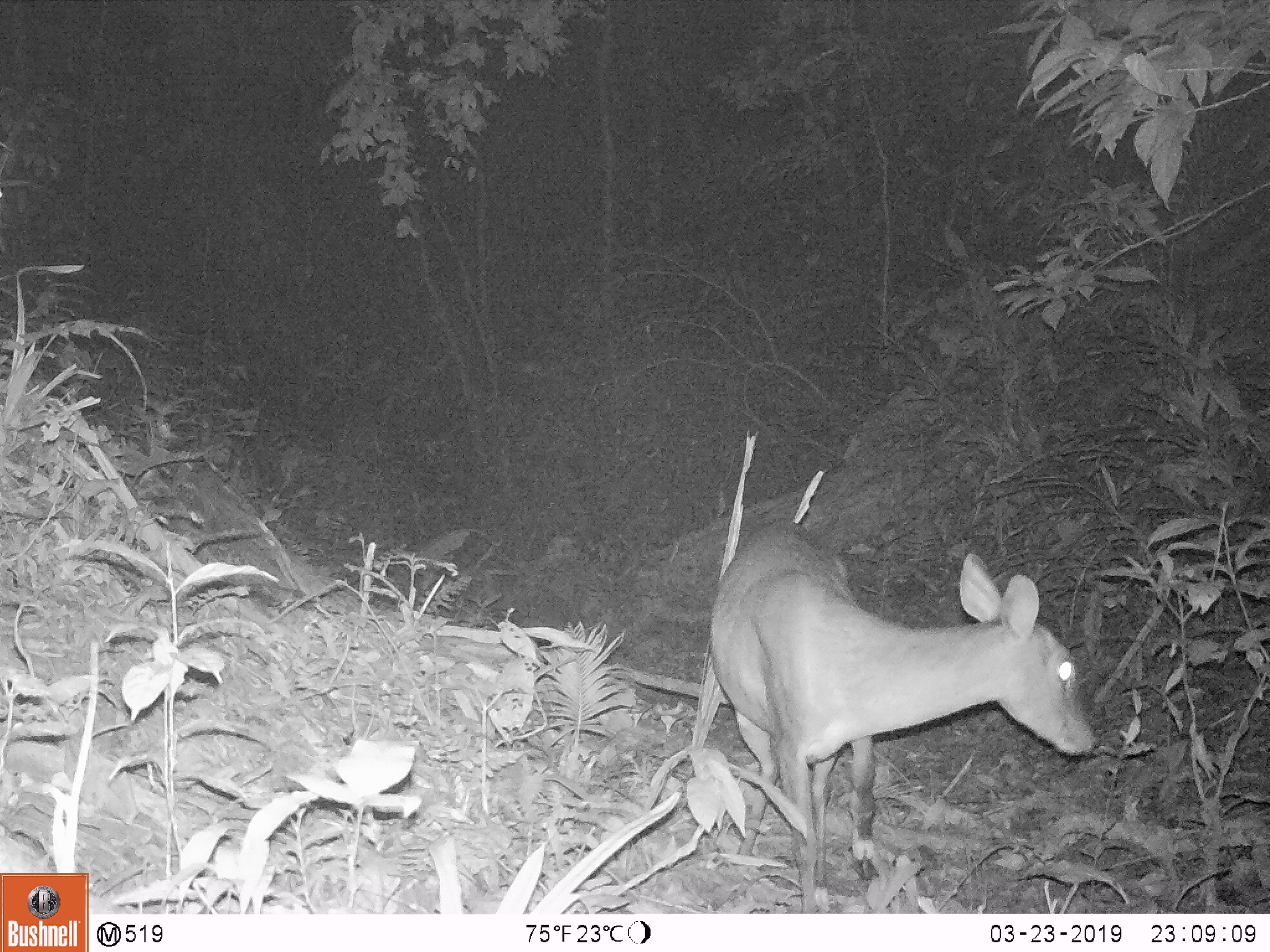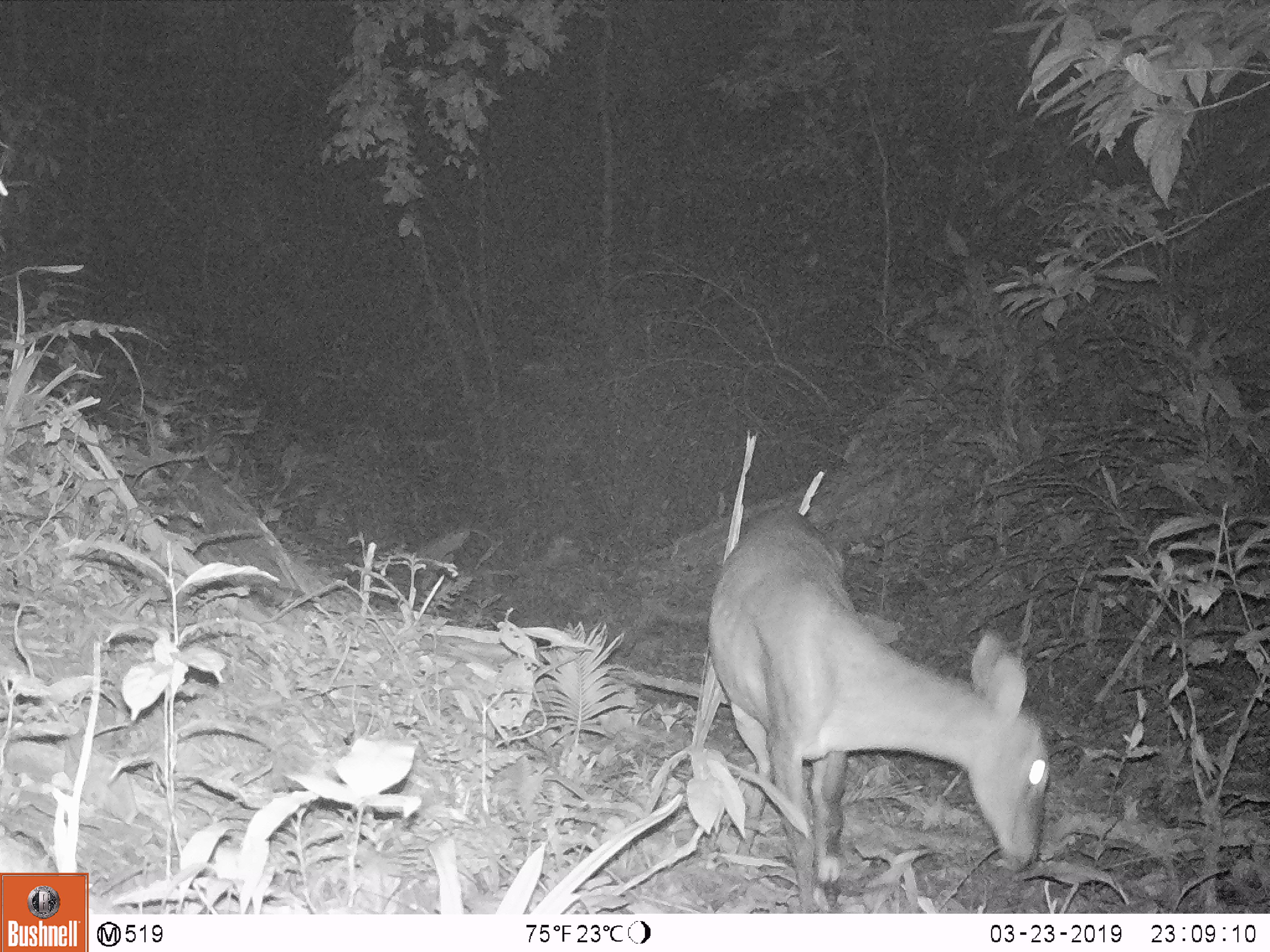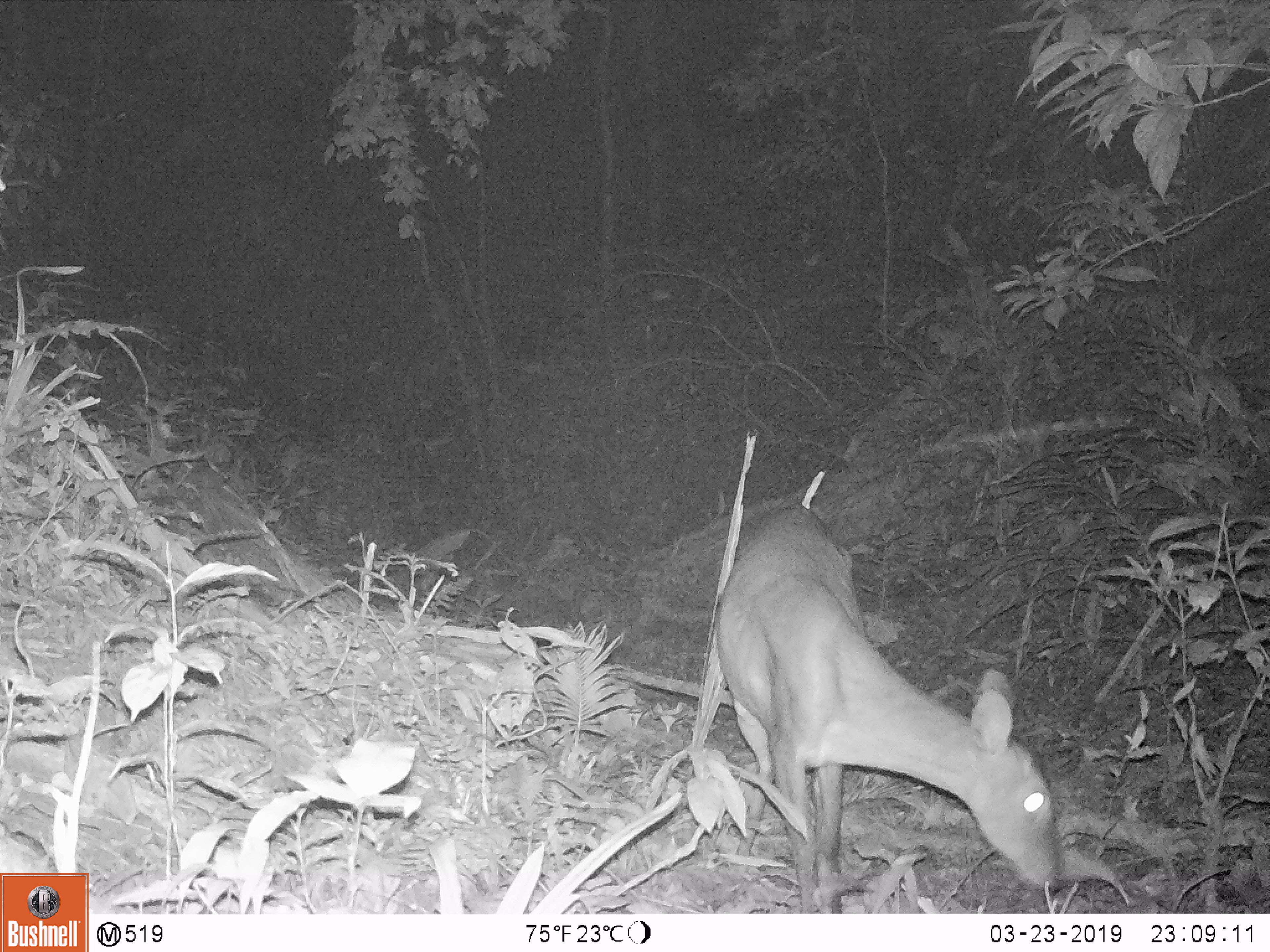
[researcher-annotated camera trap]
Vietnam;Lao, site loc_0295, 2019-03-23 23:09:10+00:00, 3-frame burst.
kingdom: Animalia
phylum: Chordata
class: Mammalia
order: Artiodactyla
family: Cervidae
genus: Muntiacus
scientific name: Muntiacus vuquangensis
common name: large-antlered muntjac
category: large antlered muntjac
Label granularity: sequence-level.